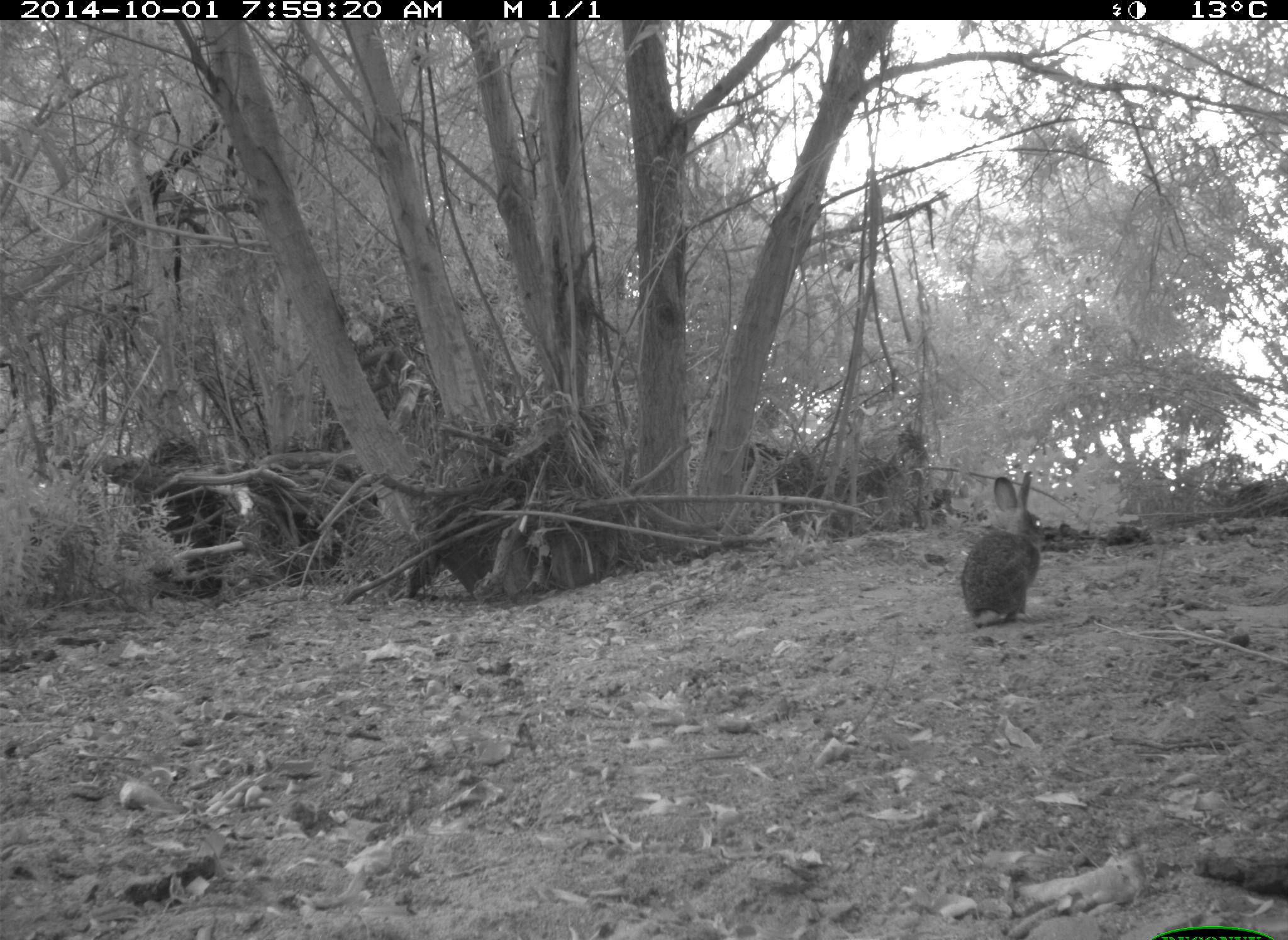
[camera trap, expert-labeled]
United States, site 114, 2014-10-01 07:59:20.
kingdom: Animalia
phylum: Chordata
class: Mammalia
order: Lagomorpha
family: Leporidae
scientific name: Leporidae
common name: rabbits and hares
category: rabbit